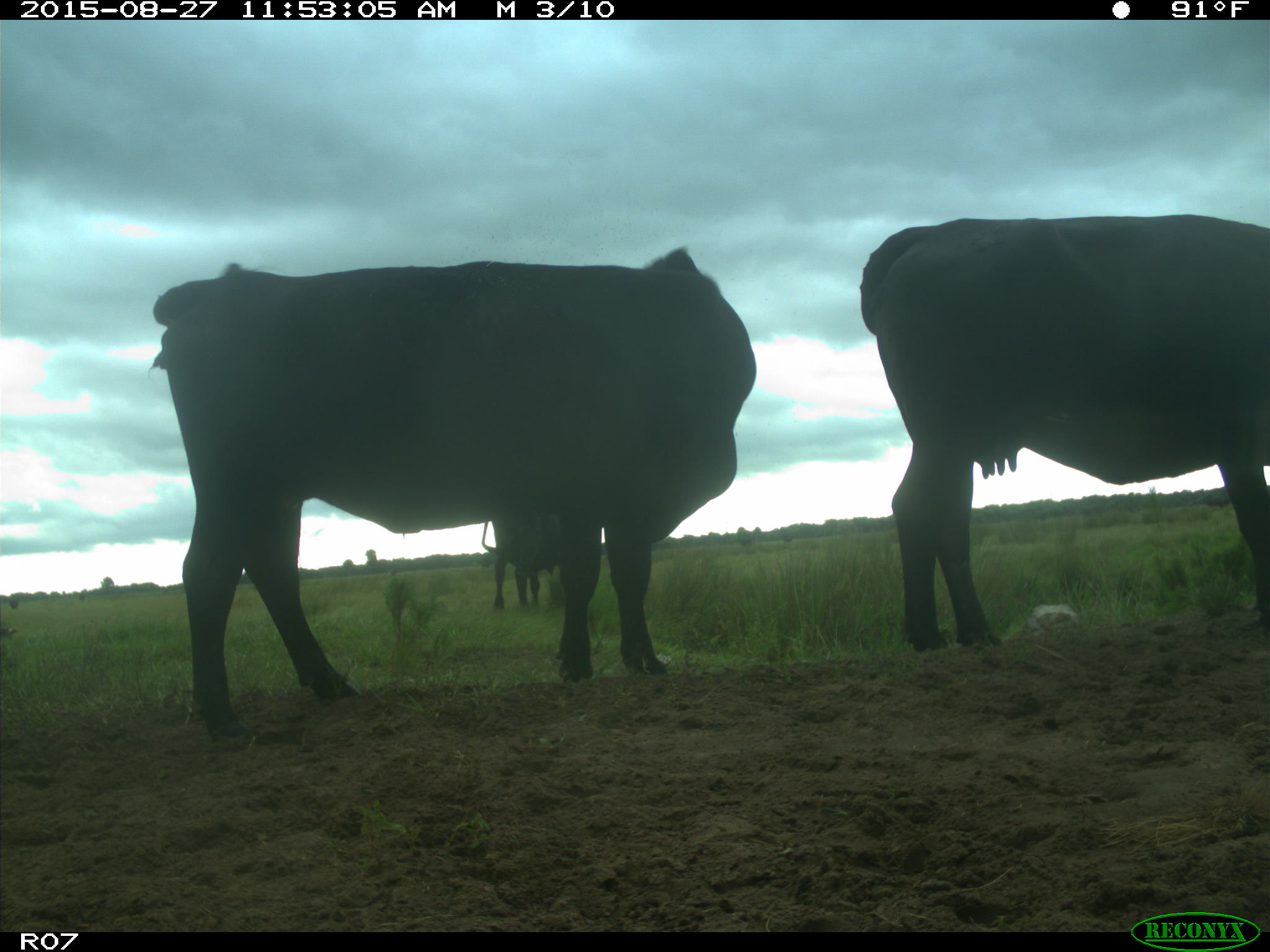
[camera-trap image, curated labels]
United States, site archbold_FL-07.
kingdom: Animalia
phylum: Chordata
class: Mammalia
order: Artiodactyla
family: Bovidae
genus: Bos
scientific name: Bos taurus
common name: domestic cow